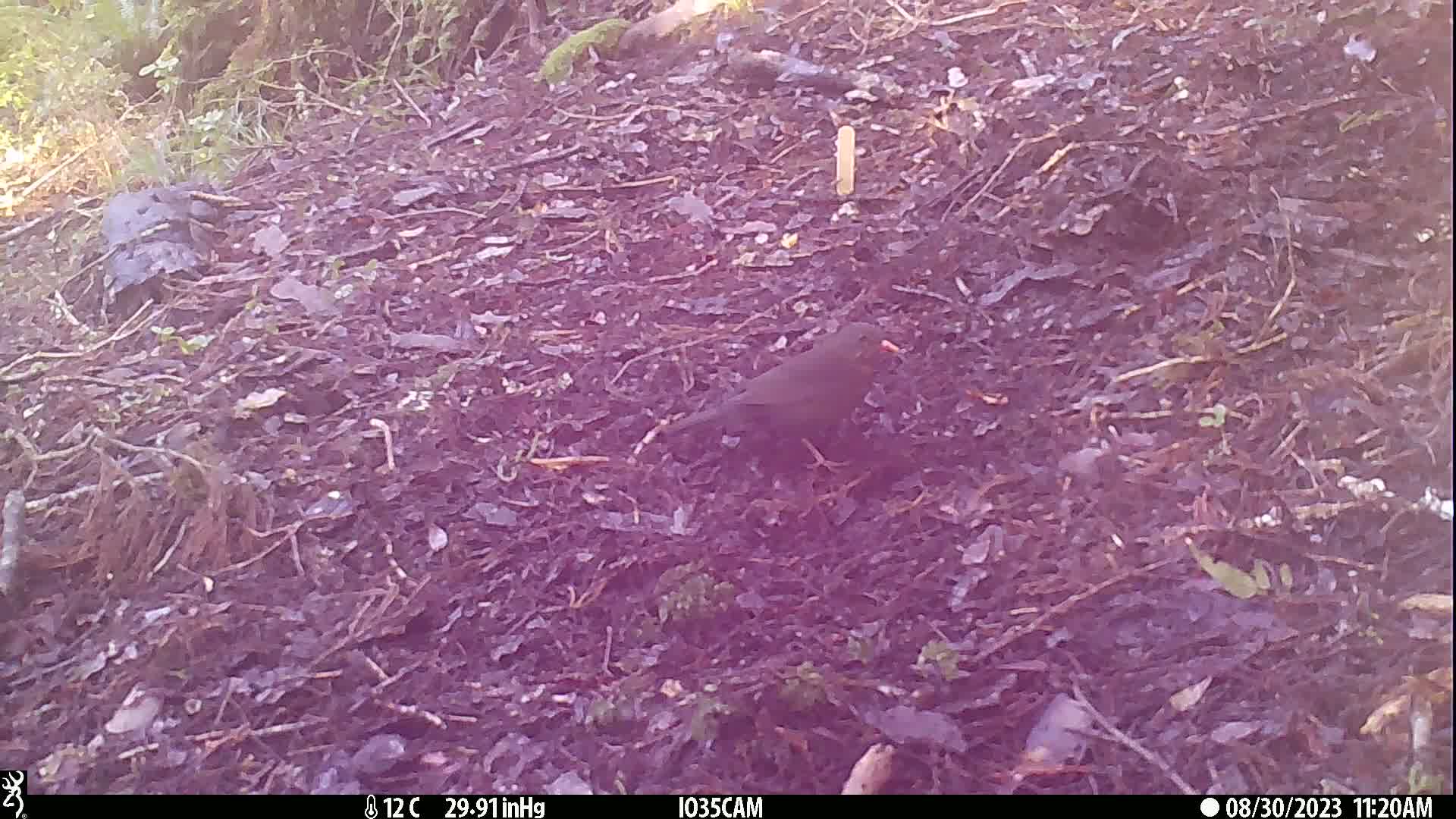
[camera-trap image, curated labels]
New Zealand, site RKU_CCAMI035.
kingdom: Animalia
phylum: Chordata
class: Aves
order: Passeriformes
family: Turdidae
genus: Turdus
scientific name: Turdus merula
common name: eurasian blackbird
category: blackbird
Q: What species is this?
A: Blackbird (eurasian blackbird) (Turdus merula).